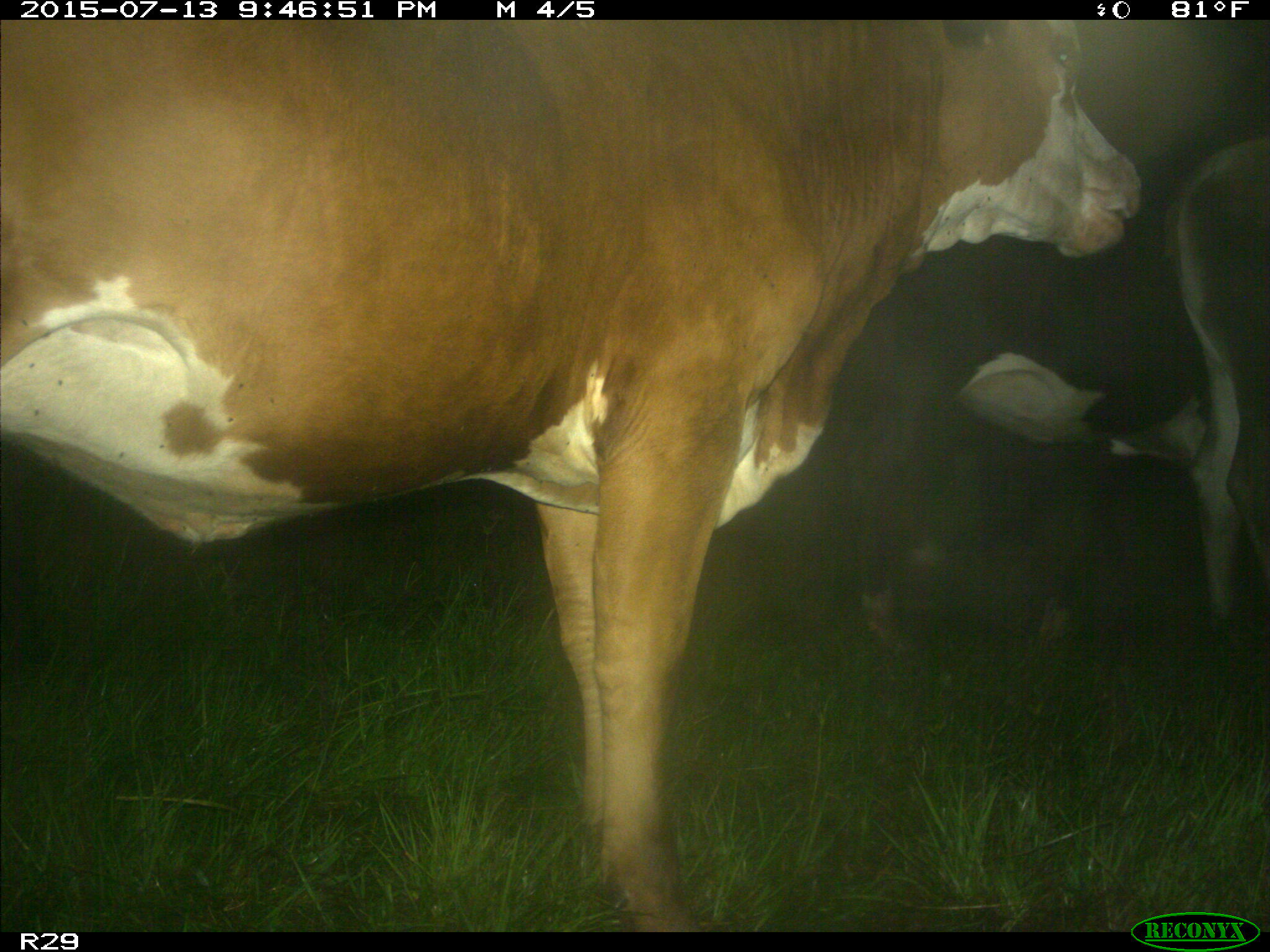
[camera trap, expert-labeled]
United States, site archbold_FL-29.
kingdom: Animalia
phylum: Chordata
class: Mammalia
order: Artiodactyla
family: Bovidae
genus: Bos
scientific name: Bos taurus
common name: domestic cow